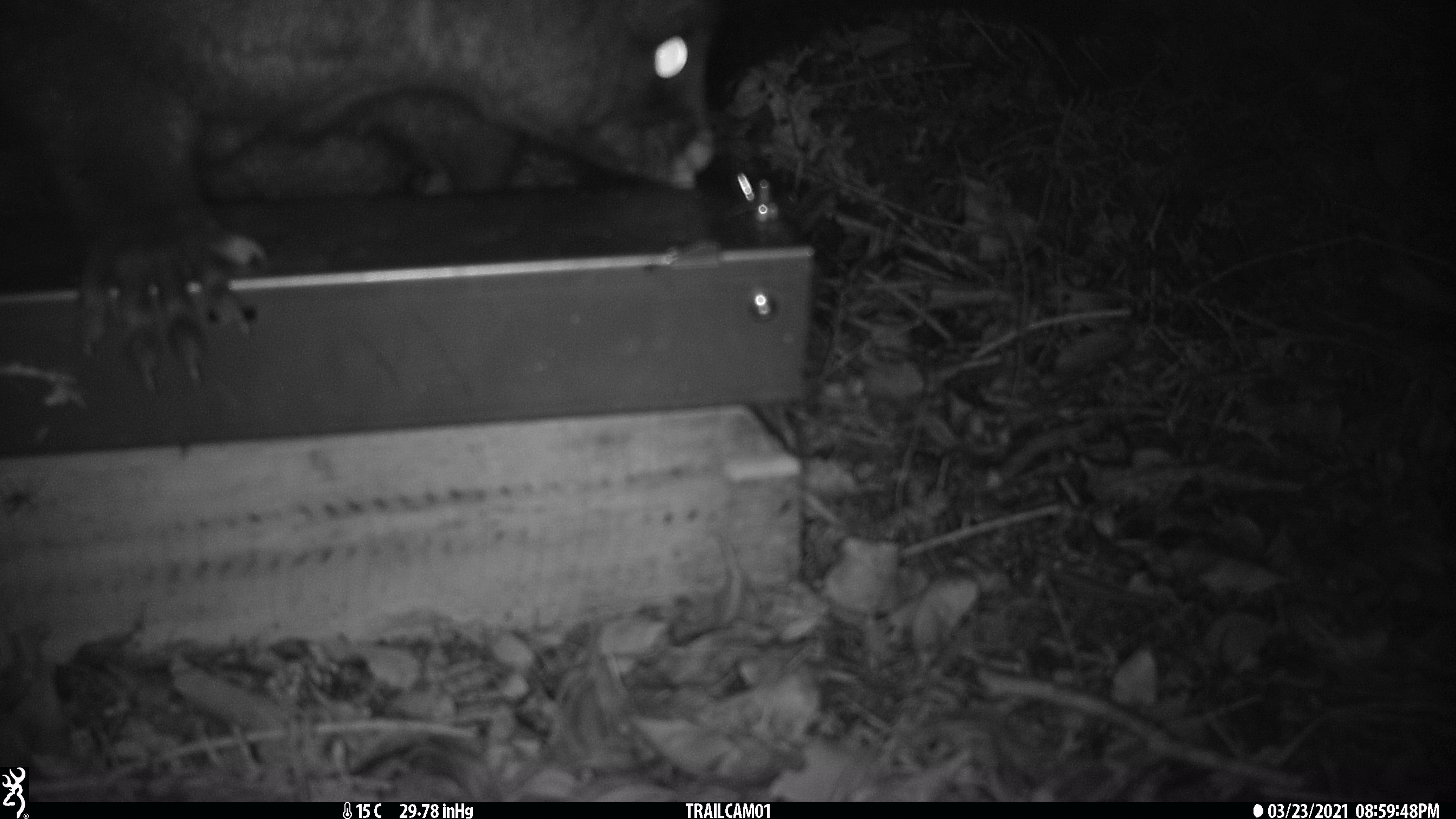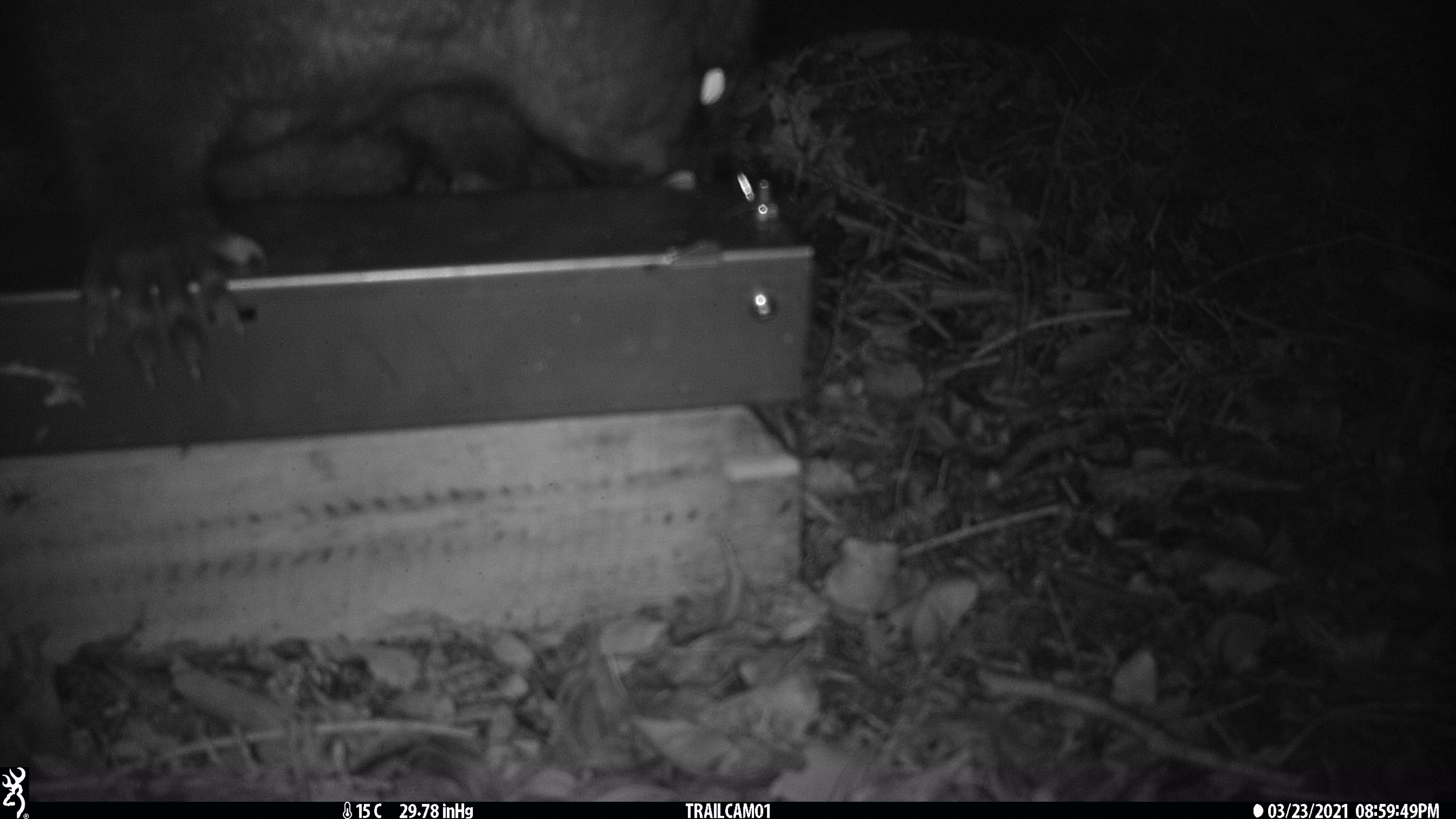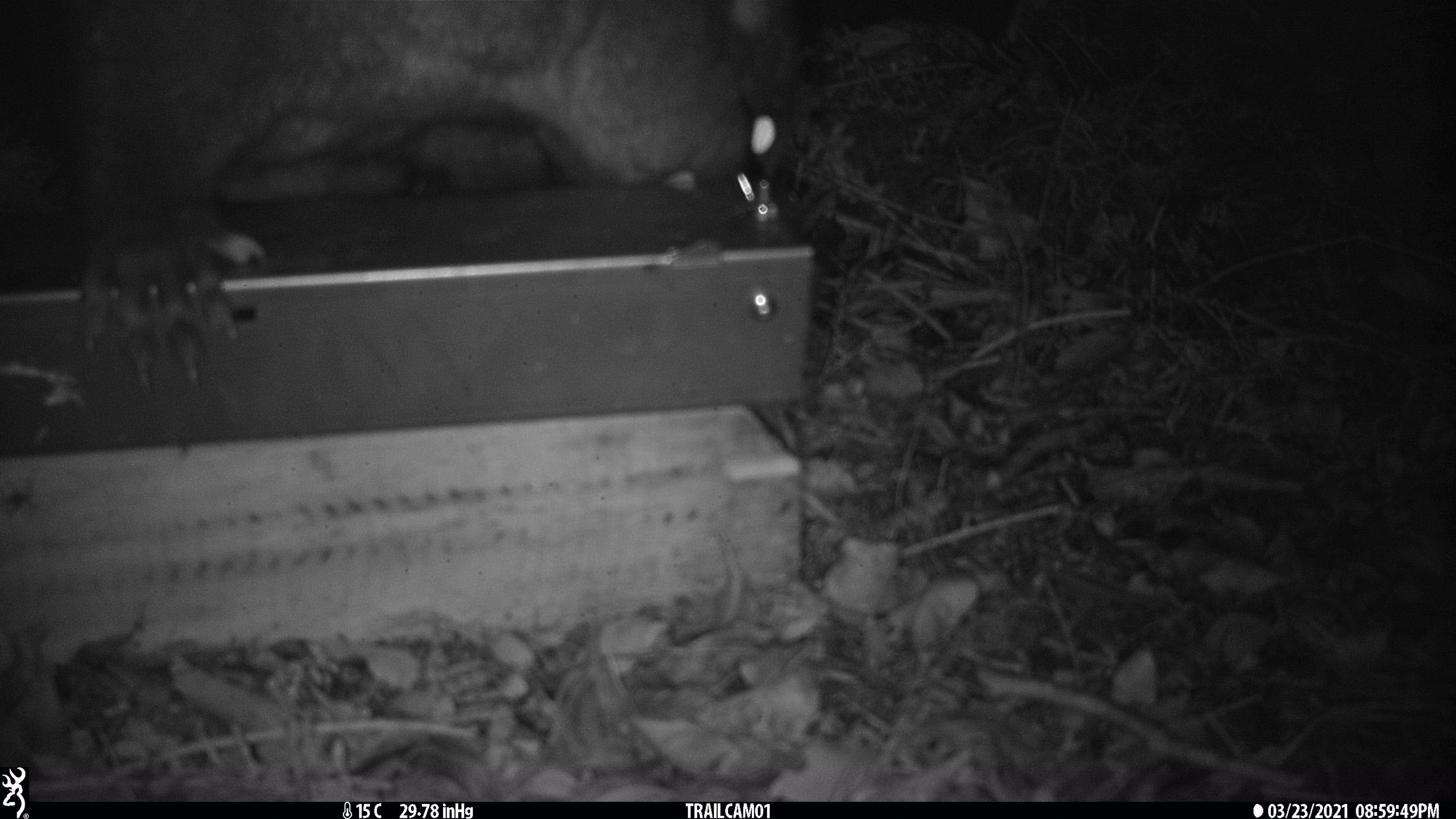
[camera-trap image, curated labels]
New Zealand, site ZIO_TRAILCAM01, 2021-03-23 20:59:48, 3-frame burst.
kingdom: Animalia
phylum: Chordata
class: Mammalia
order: Diprotodontia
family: Phalangeridae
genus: Trichosurus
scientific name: Trichosurus vulpecula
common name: common brushtail possum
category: possum